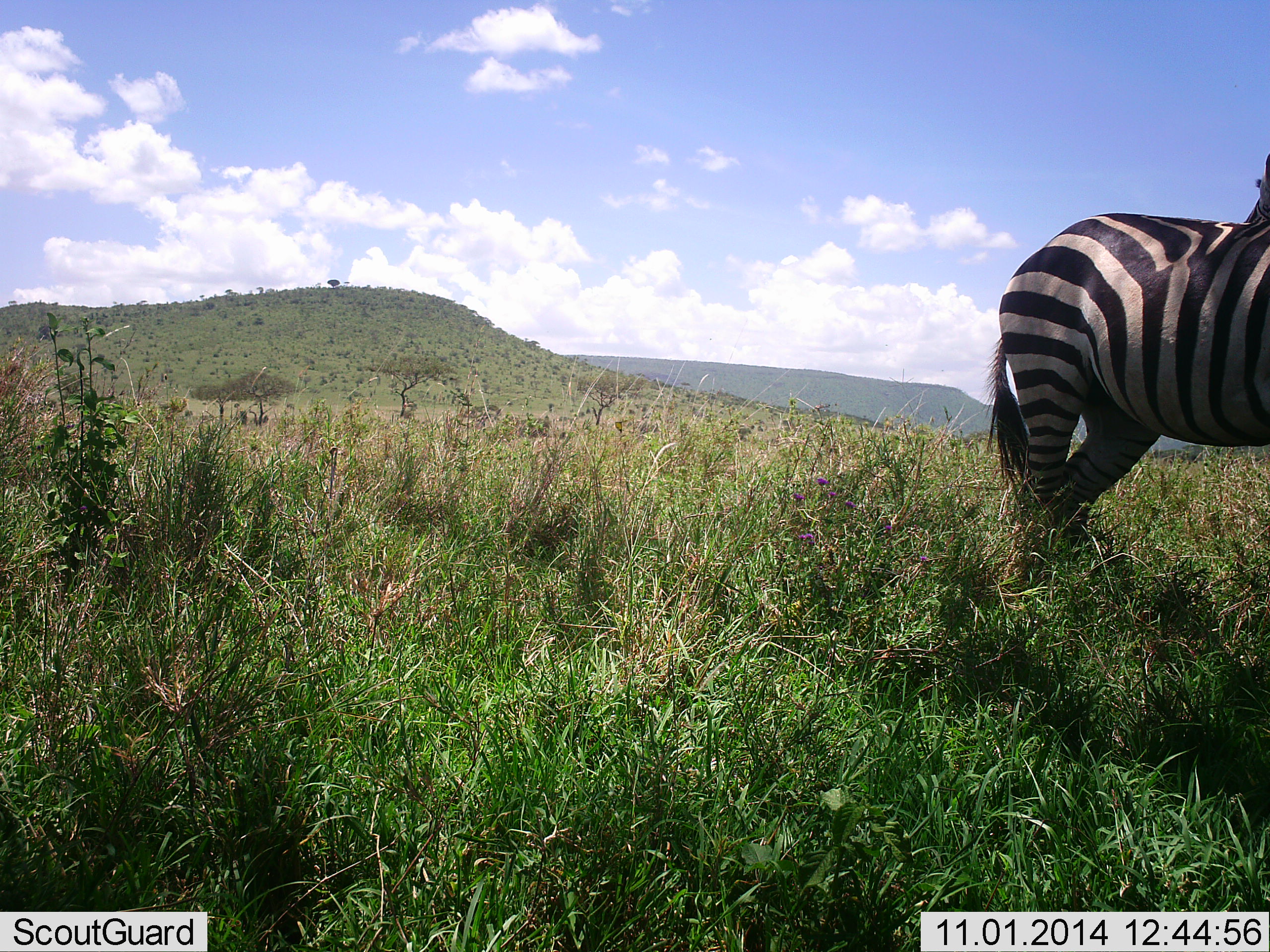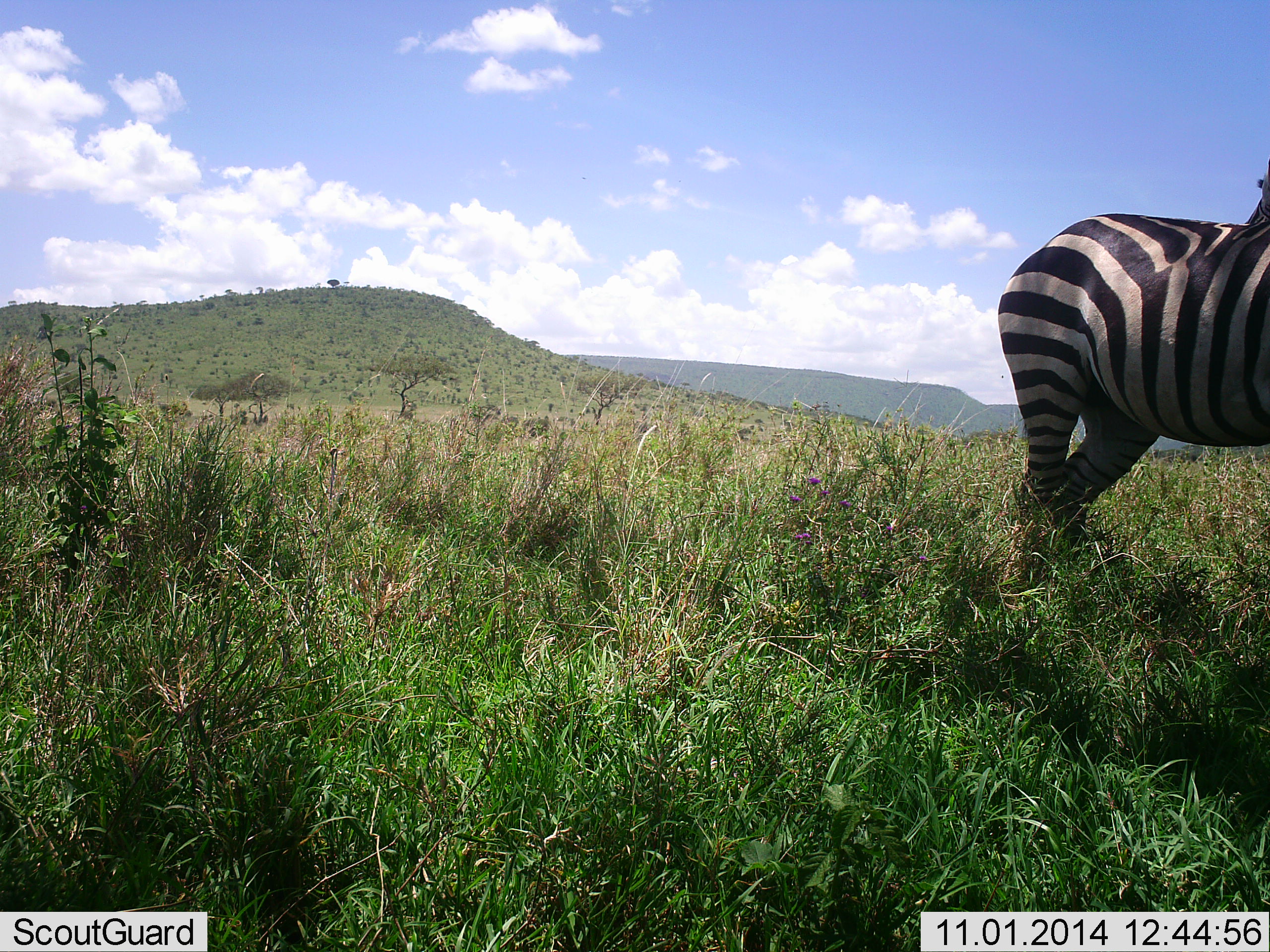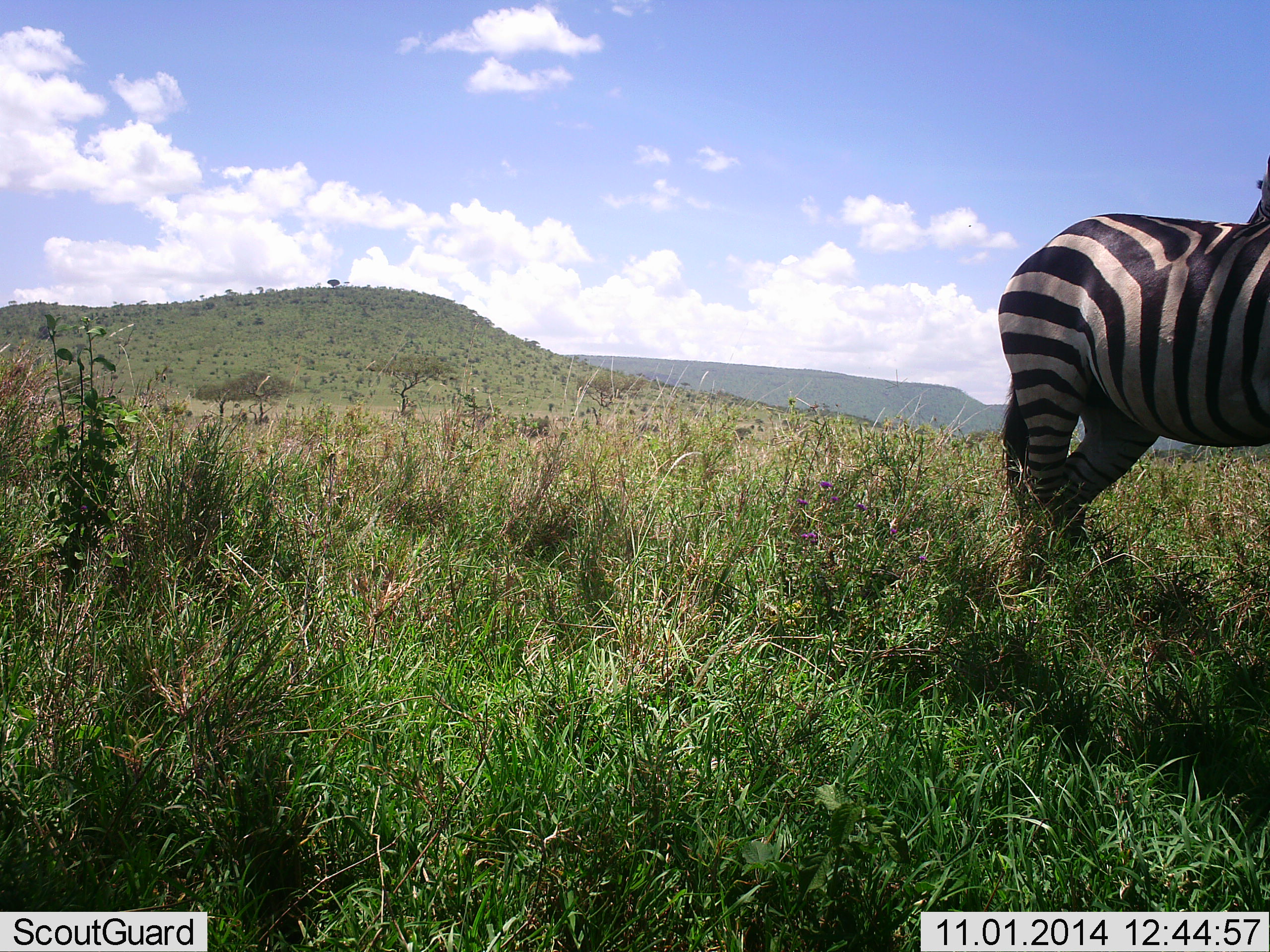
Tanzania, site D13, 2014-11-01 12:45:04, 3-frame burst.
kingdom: Animalia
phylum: Chordata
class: Mammalia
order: Perissodactyla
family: Equidae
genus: Equus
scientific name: Equus quagga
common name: plains zebra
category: zebra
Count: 1.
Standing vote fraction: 90%.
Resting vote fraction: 20%.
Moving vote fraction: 20%.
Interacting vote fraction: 0%.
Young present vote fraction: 0%.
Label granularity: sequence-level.